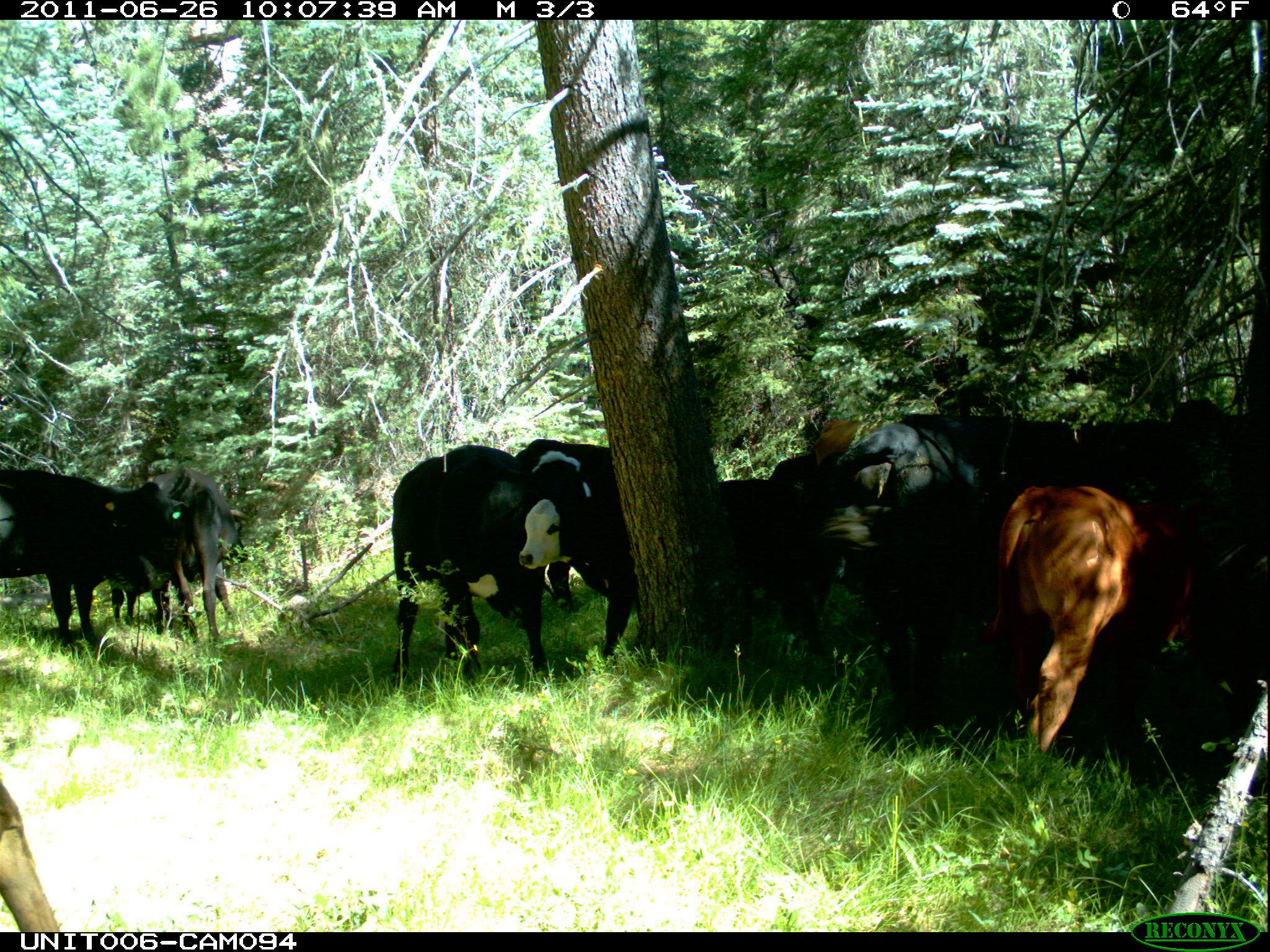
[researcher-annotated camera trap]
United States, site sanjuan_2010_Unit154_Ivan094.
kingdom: Animalia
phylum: Chordata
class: Mammalia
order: Artiodactyla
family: Bovidae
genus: Bos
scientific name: Bos taurus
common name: domestic cow